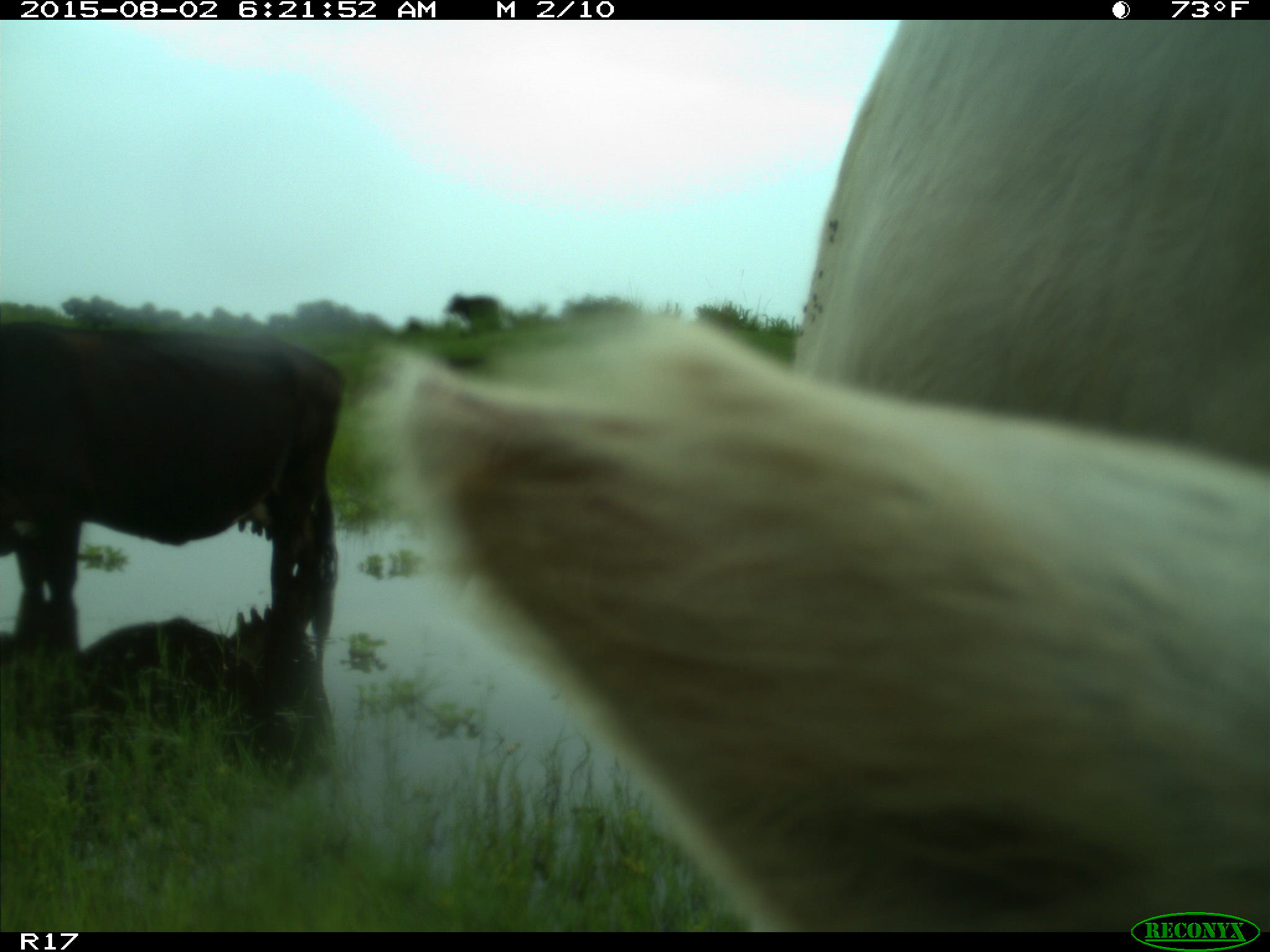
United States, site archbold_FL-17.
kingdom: Animalia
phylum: Chordata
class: Mammalia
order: Artiodactyla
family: Bovidae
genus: Bos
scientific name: Bos taurus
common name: domestic cow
Bos taurus (domestic cow).